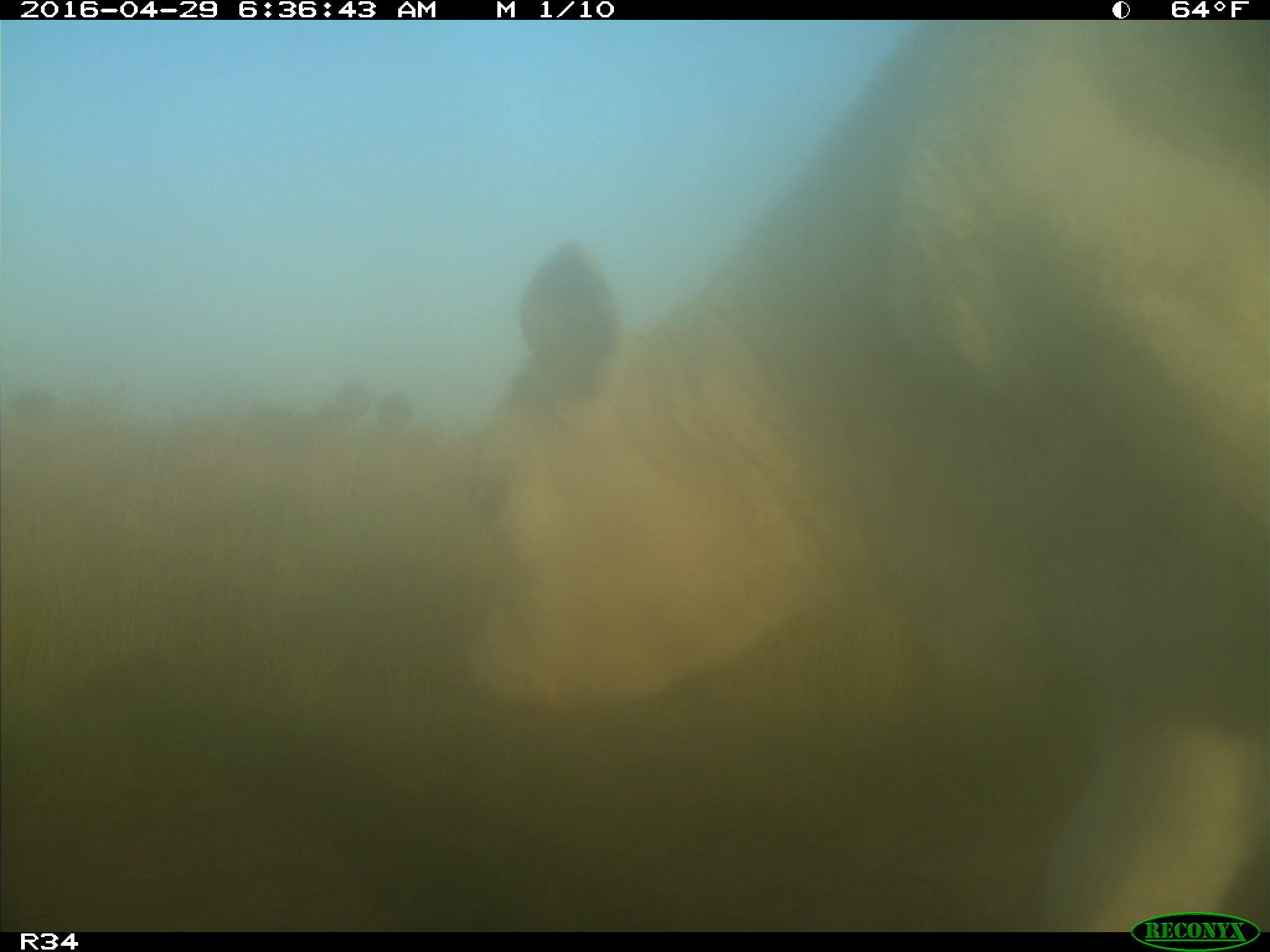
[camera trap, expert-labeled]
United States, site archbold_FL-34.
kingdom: Animalia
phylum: Chordata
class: Mammalia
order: Artiodactyla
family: Bovidae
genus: Bos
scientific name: Bos taurus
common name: domestic cow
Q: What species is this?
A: Bos taurus (domestic cow).